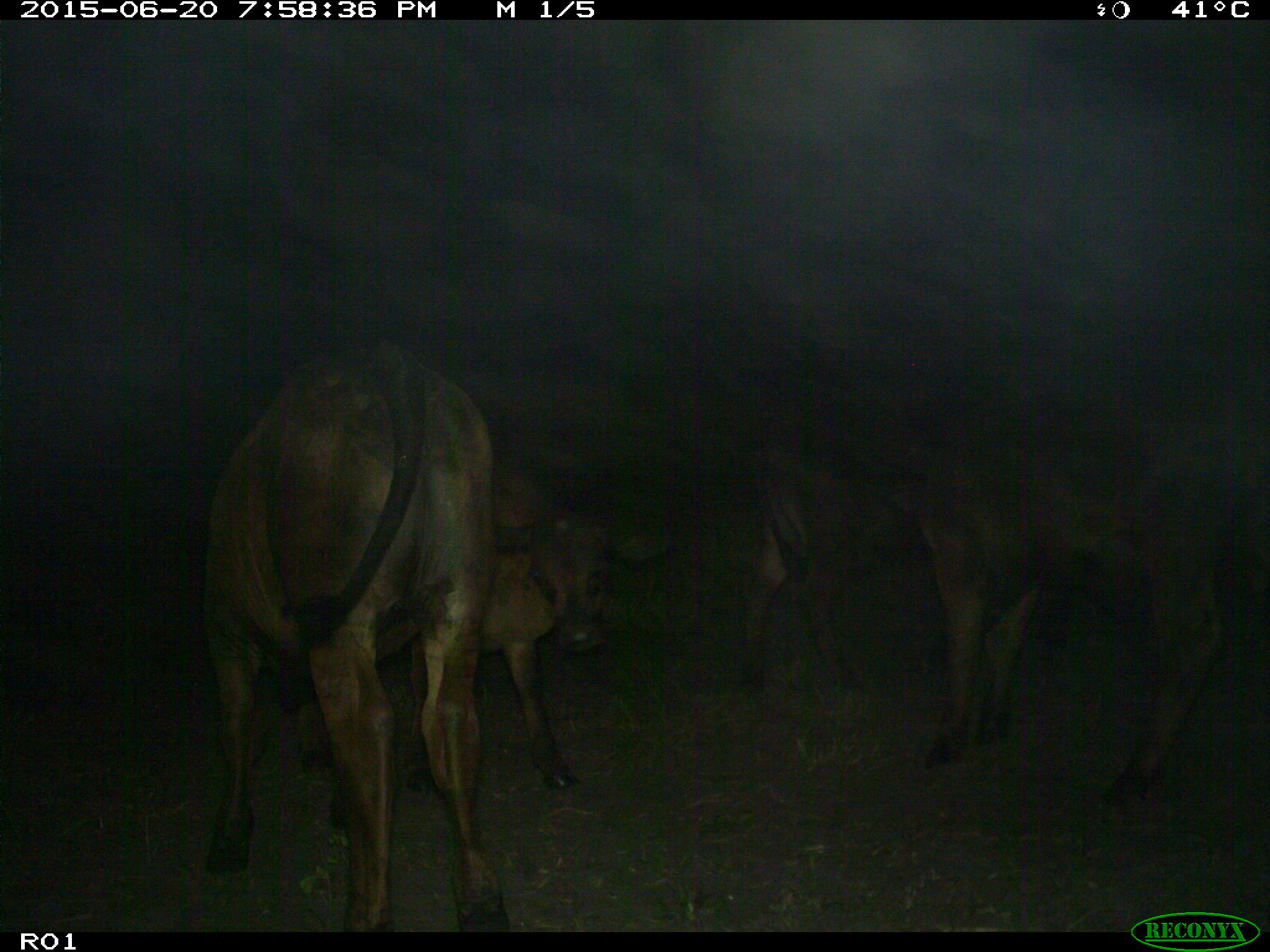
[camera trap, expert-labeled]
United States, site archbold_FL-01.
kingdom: Animalia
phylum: Chordata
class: Mammalia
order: Artiodactyla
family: Bovidae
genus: Bos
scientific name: Bos taurus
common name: domestic cow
Bos taurus (domestic cow).